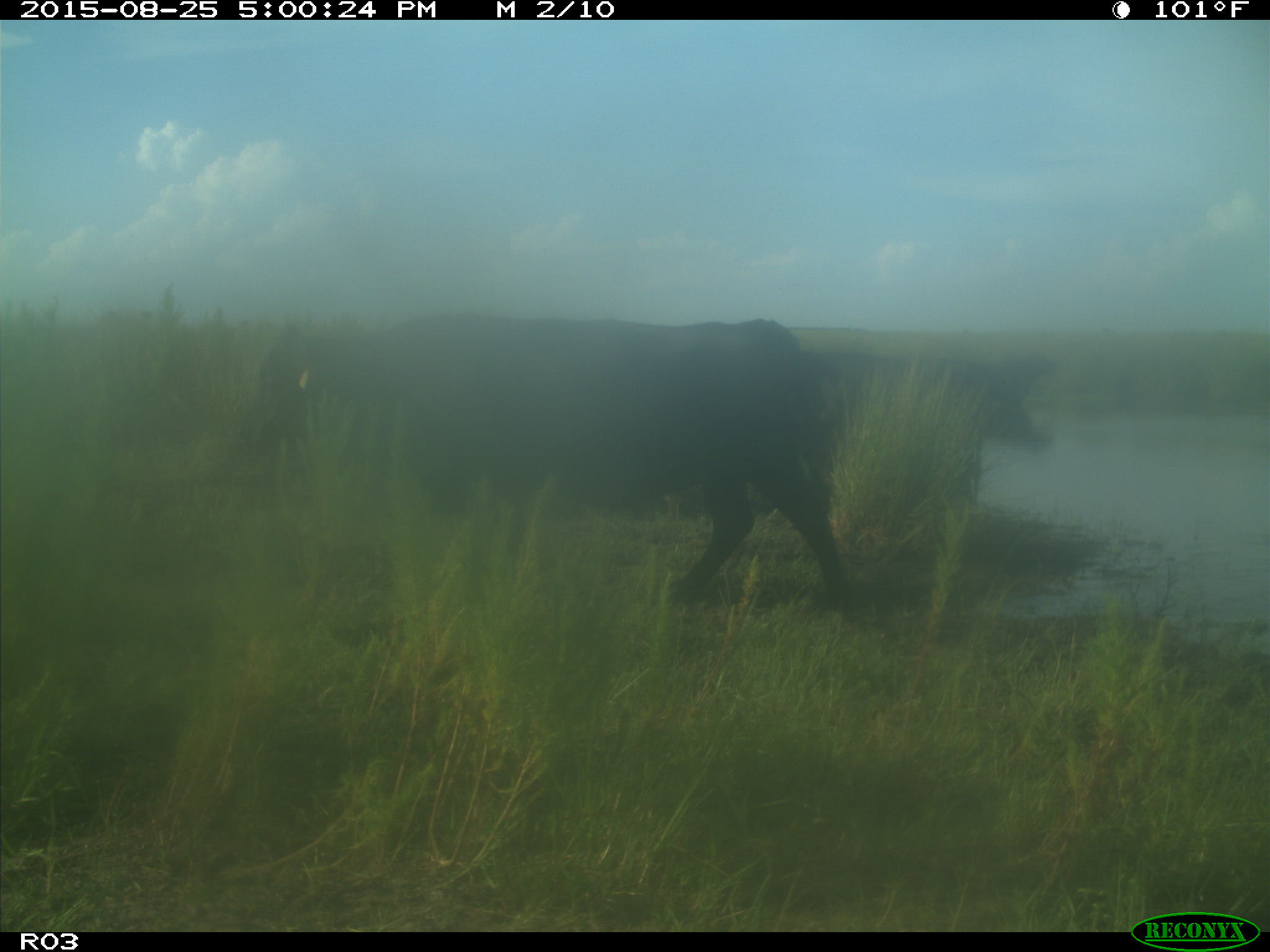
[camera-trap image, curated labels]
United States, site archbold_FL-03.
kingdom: Animalia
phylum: Chordata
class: Mammalia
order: Artiodactyla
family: Bovidae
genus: Bos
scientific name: Bos taurus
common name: domestic cow